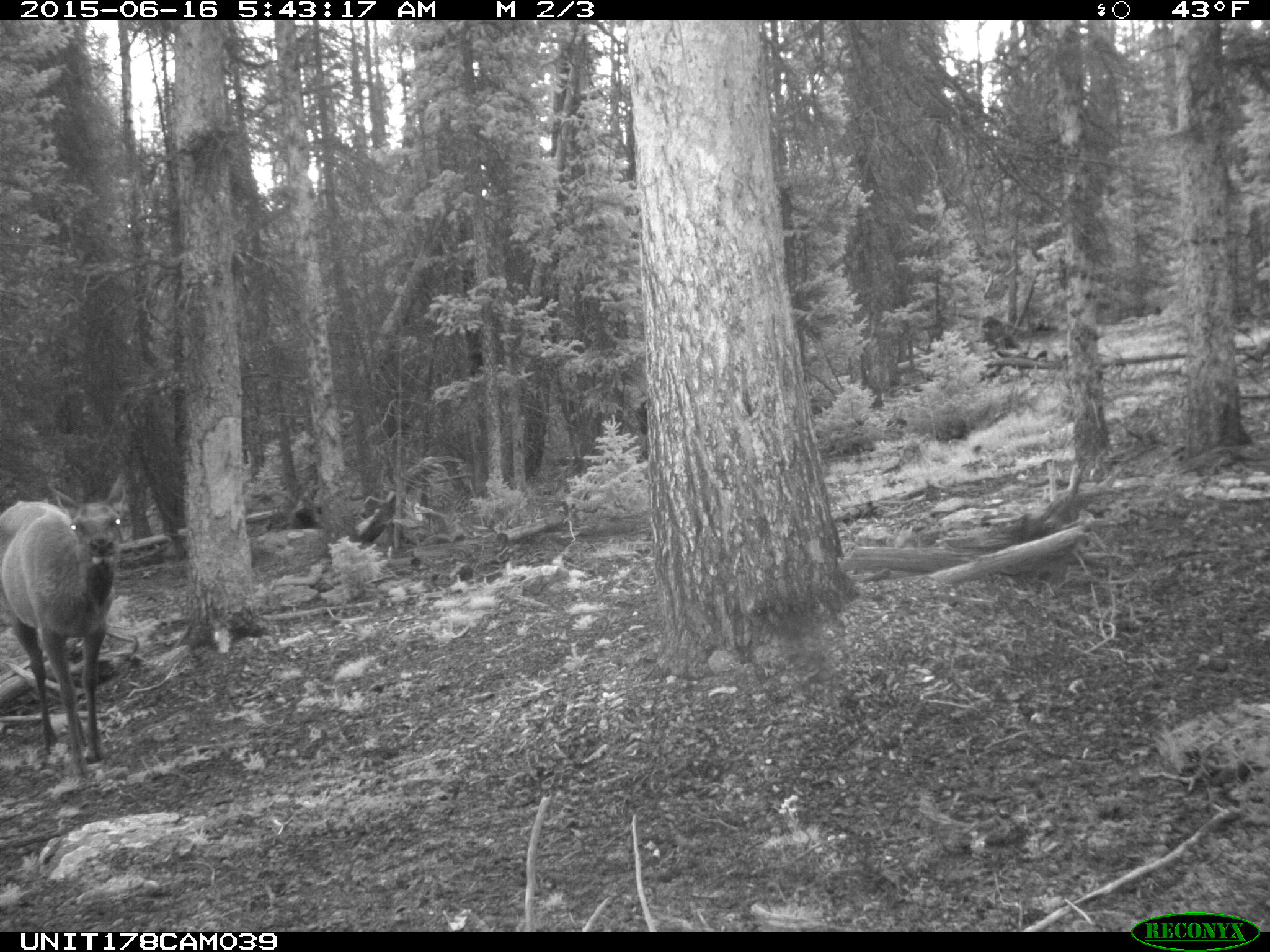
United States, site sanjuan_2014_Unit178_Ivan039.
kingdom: Animalia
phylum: Chordata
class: Mammalia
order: Artiodactyla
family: Cervidae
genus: Cervus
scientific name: Cervus elaphus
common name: red deer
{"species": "Cervus elaphus (red deer)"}